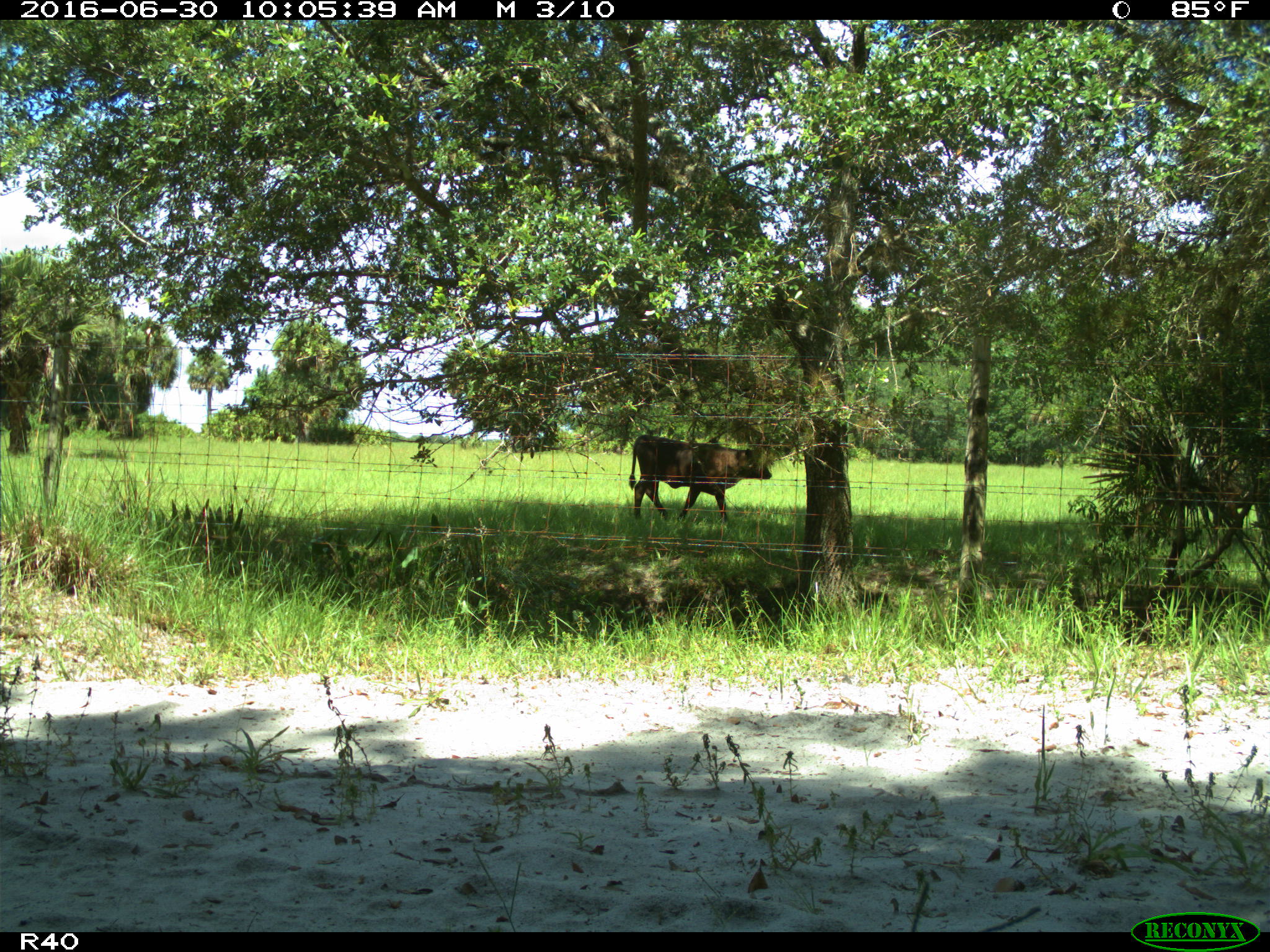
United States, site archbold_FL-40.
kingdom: Animalia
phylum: Chordata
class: Mammalia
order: Artiodactyla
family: Bovidae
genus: Bos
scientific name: Bos taurus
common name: domestic cow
Bos taurus (domestic cow).